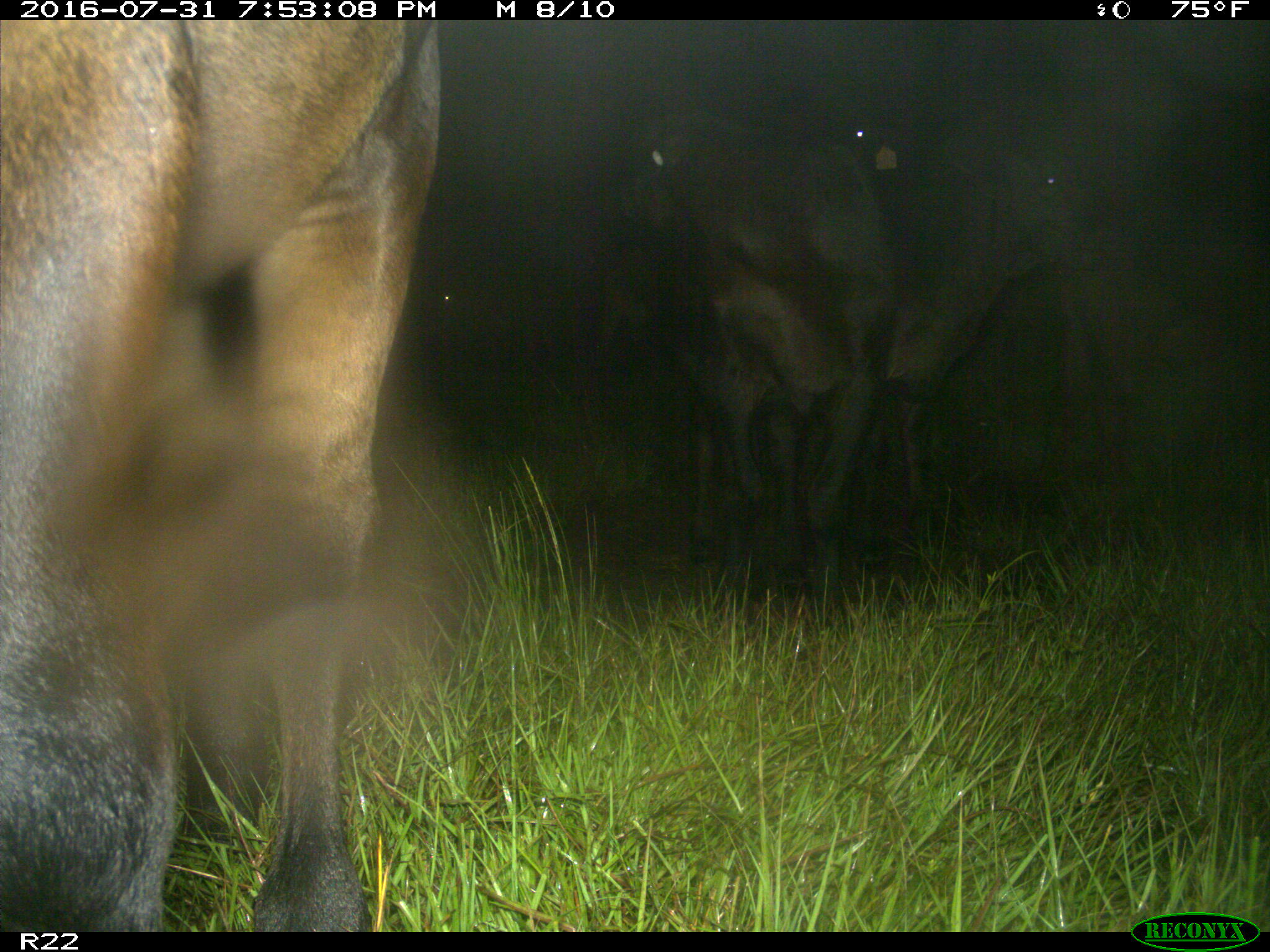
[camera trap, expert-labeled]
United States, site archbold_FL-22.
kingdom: Animalia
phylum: Chordata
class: Mammalia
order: Artiodactyla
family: Bovidae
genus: Bos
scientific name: Bos taurus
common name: domestic cow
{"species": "Bos taurus (domestic cow)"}